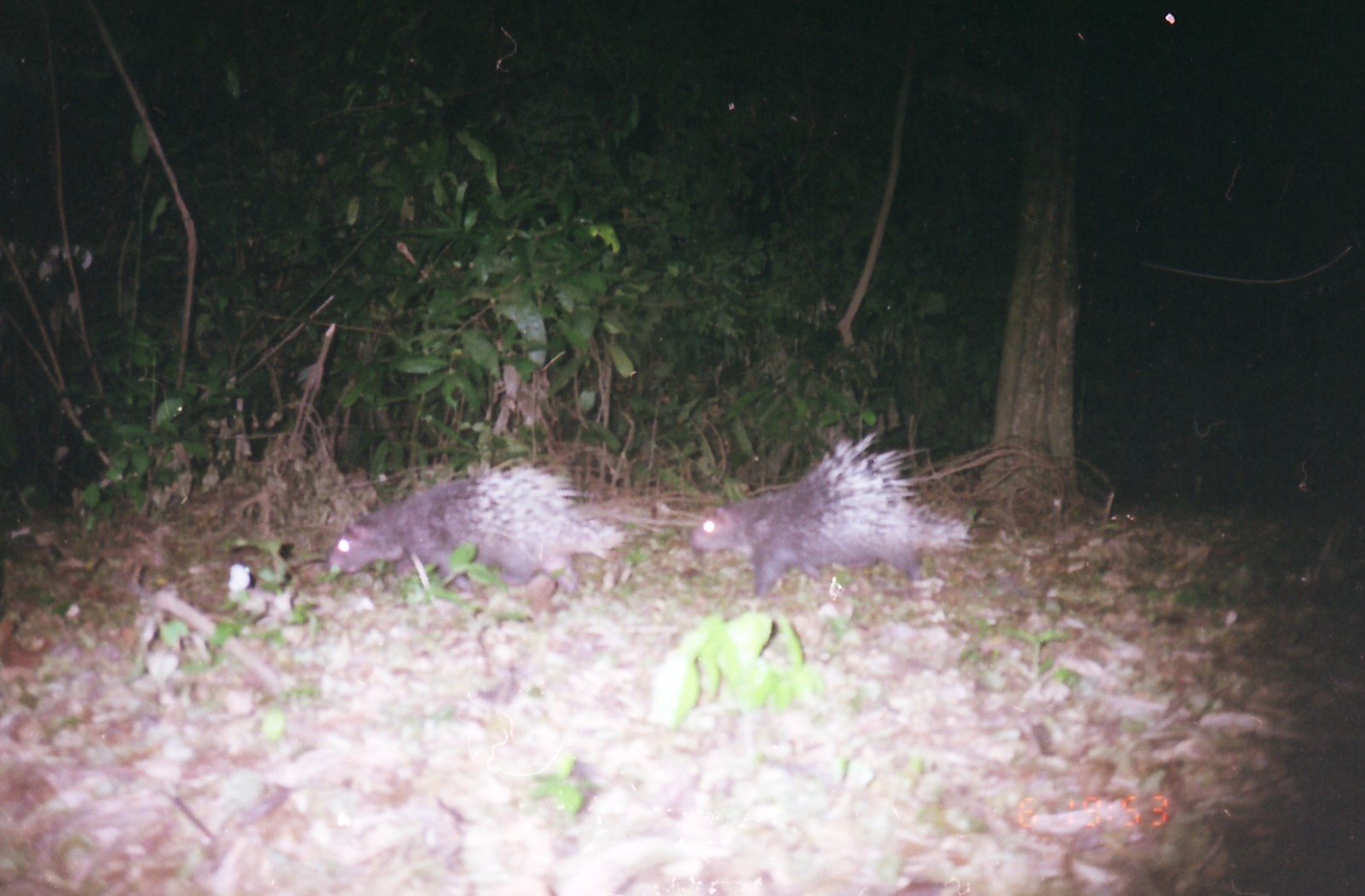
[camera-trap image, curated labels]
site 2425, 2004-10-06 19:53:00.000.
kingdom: Animalia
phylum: Chordata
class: Mammalia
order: Rodentia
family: Hystricidae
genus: Hystrix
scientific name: Hystrix brachyura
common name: east asian porcupine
Hystrix brachyura (east asian porcupine), count 2.